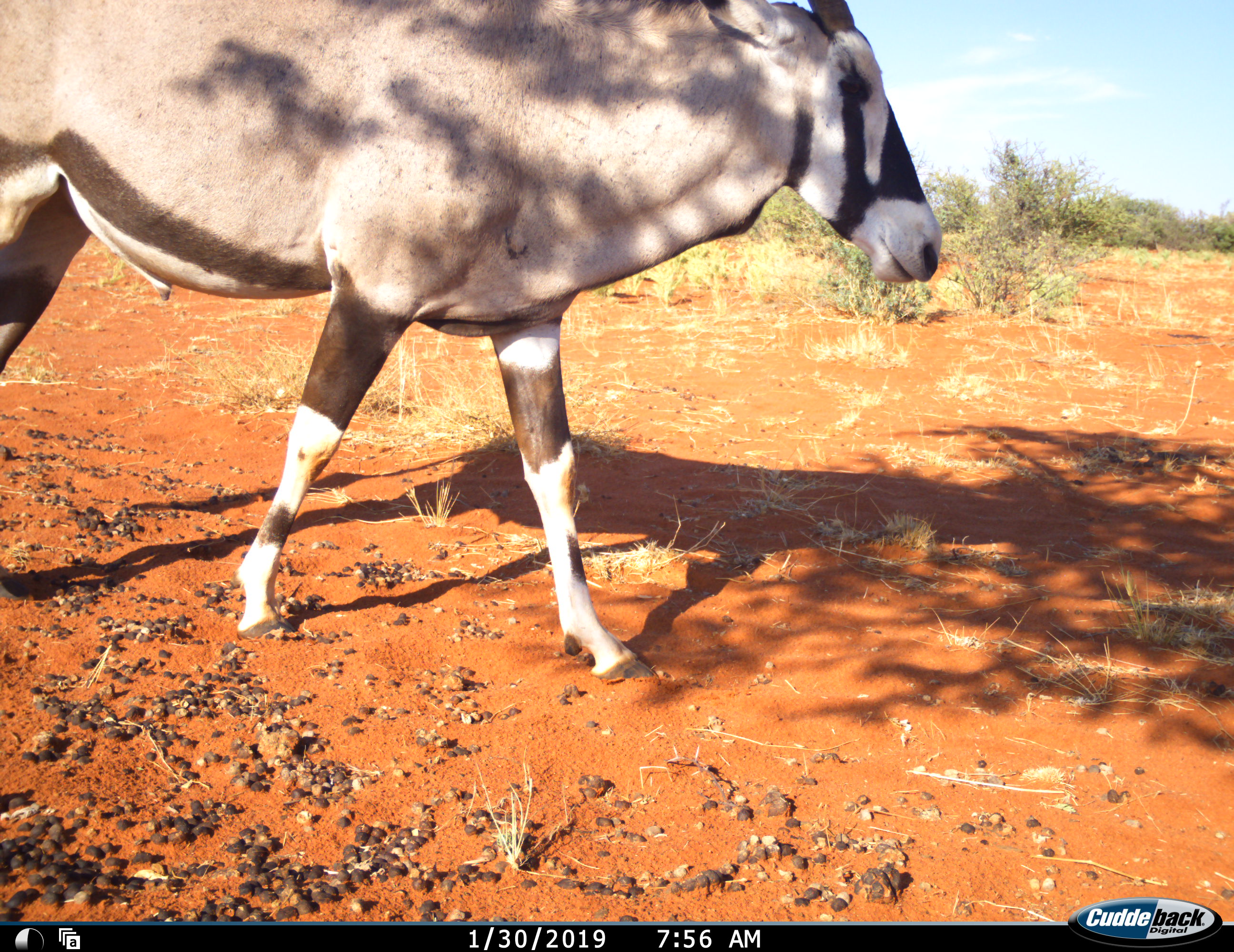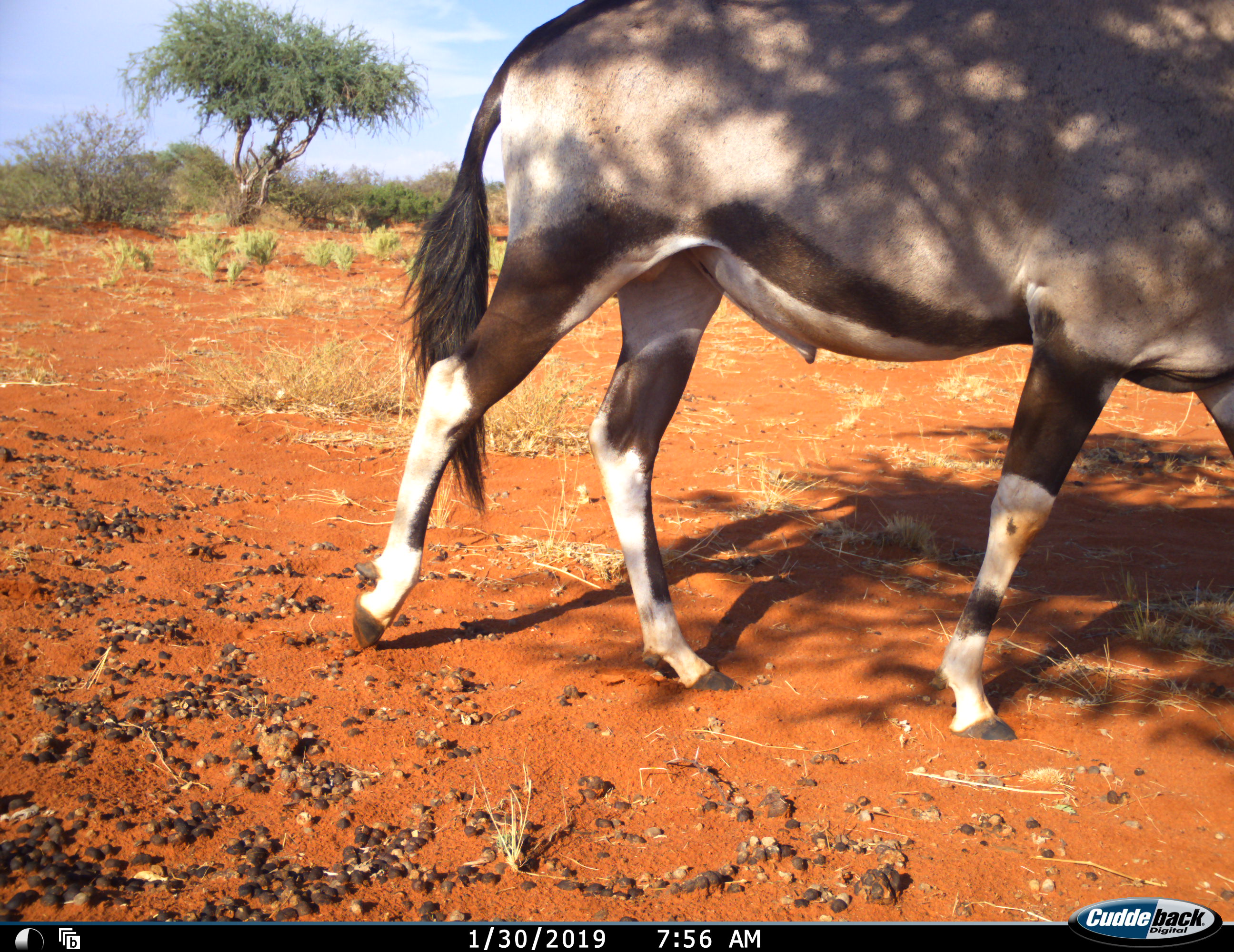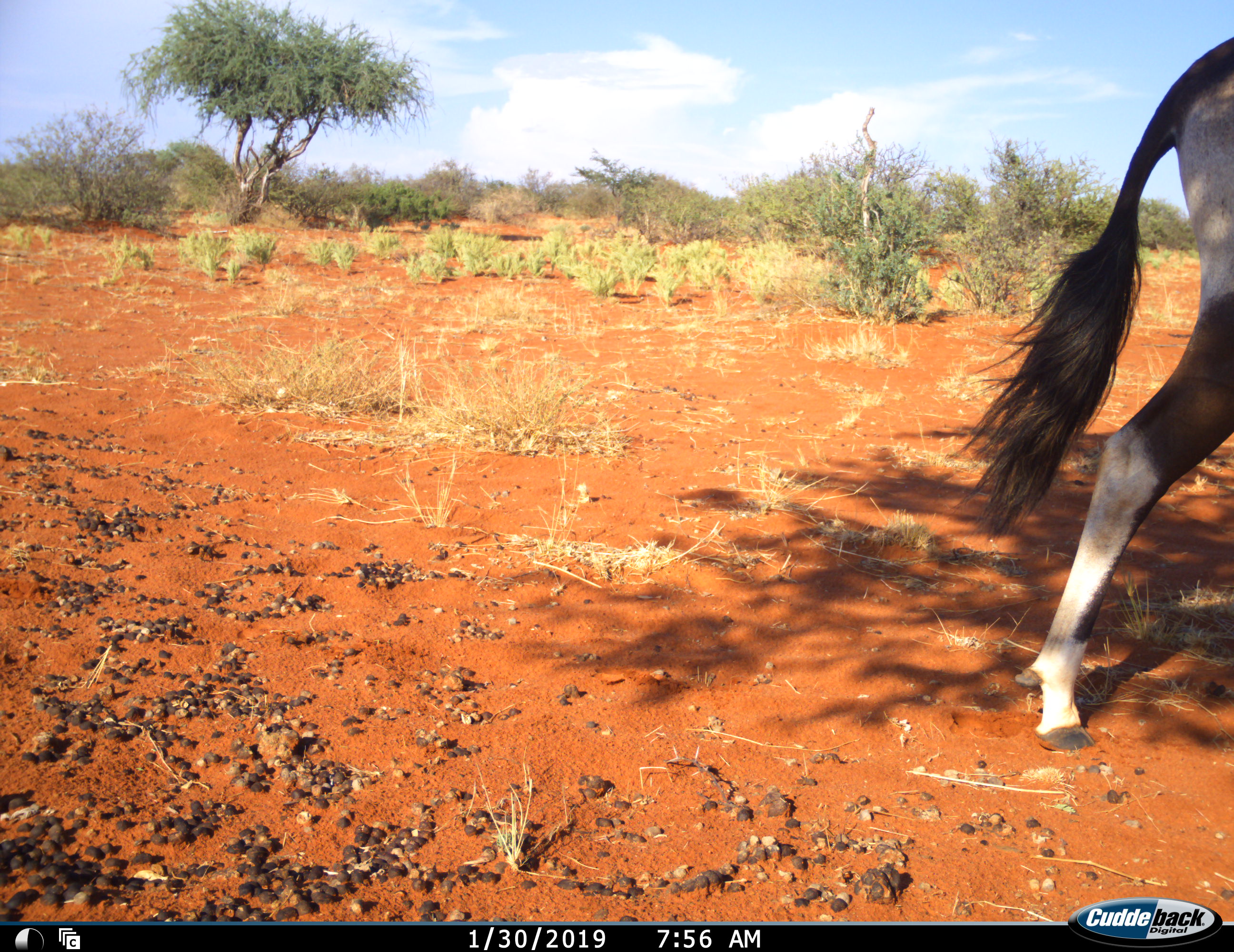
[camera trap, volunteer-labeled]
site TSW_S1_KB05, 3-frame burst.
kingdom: Animalia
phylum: Chordata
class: Mammalia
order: Artiodactyla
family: Bovidae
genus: Oryx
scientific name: Oryx gazella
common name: gemsbok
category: oryx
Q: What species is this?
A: Oryx (gemsbok) (Oryx gazella).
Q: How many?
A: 1.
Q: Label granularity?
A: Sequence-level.